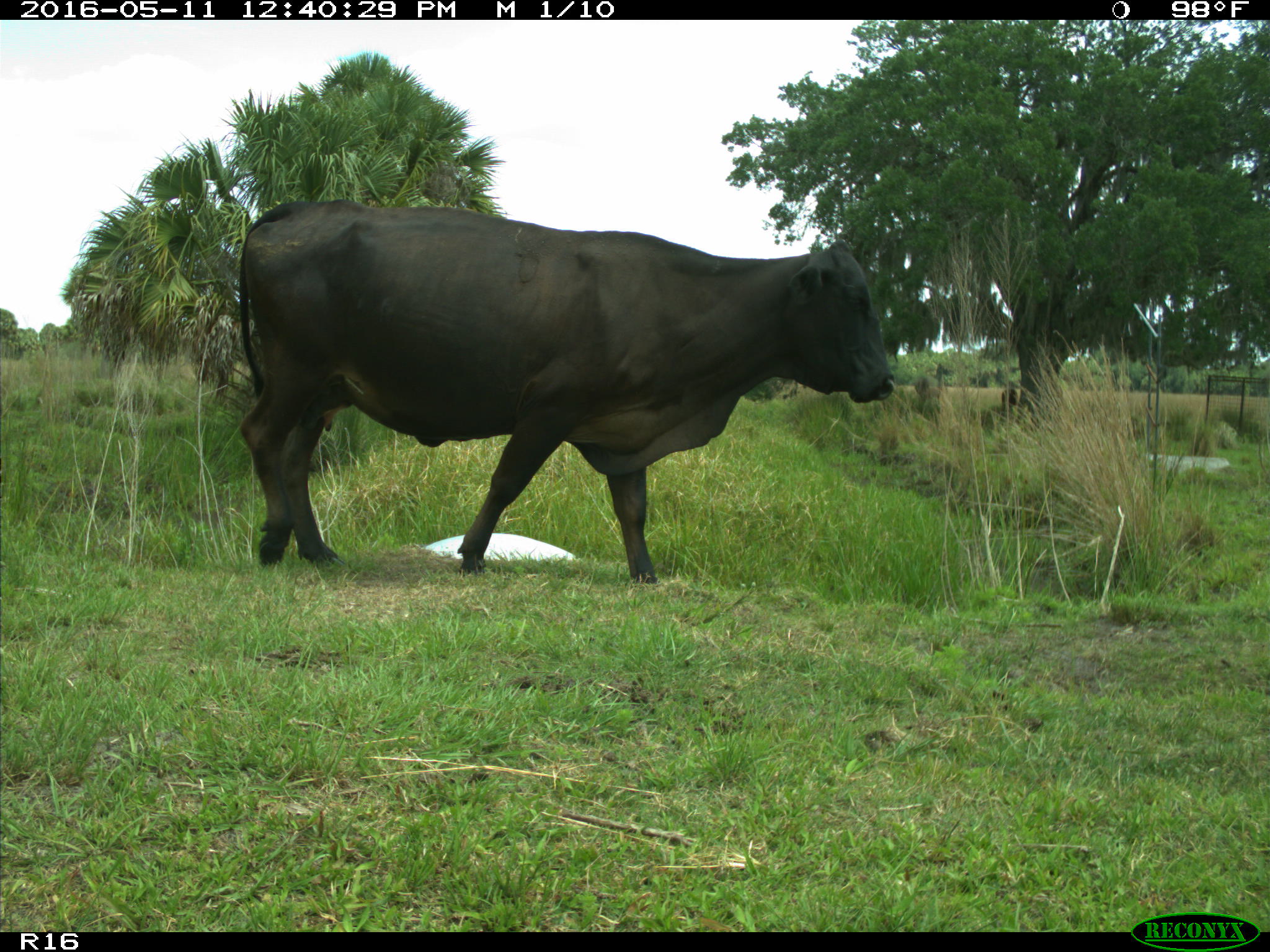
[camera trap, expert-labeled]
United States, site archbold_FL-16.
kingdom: Animalia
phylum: Chordata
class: Mammalia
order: Artiodactyla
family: Bovidae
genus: Bos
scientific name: Bos taurus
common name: domestic cow